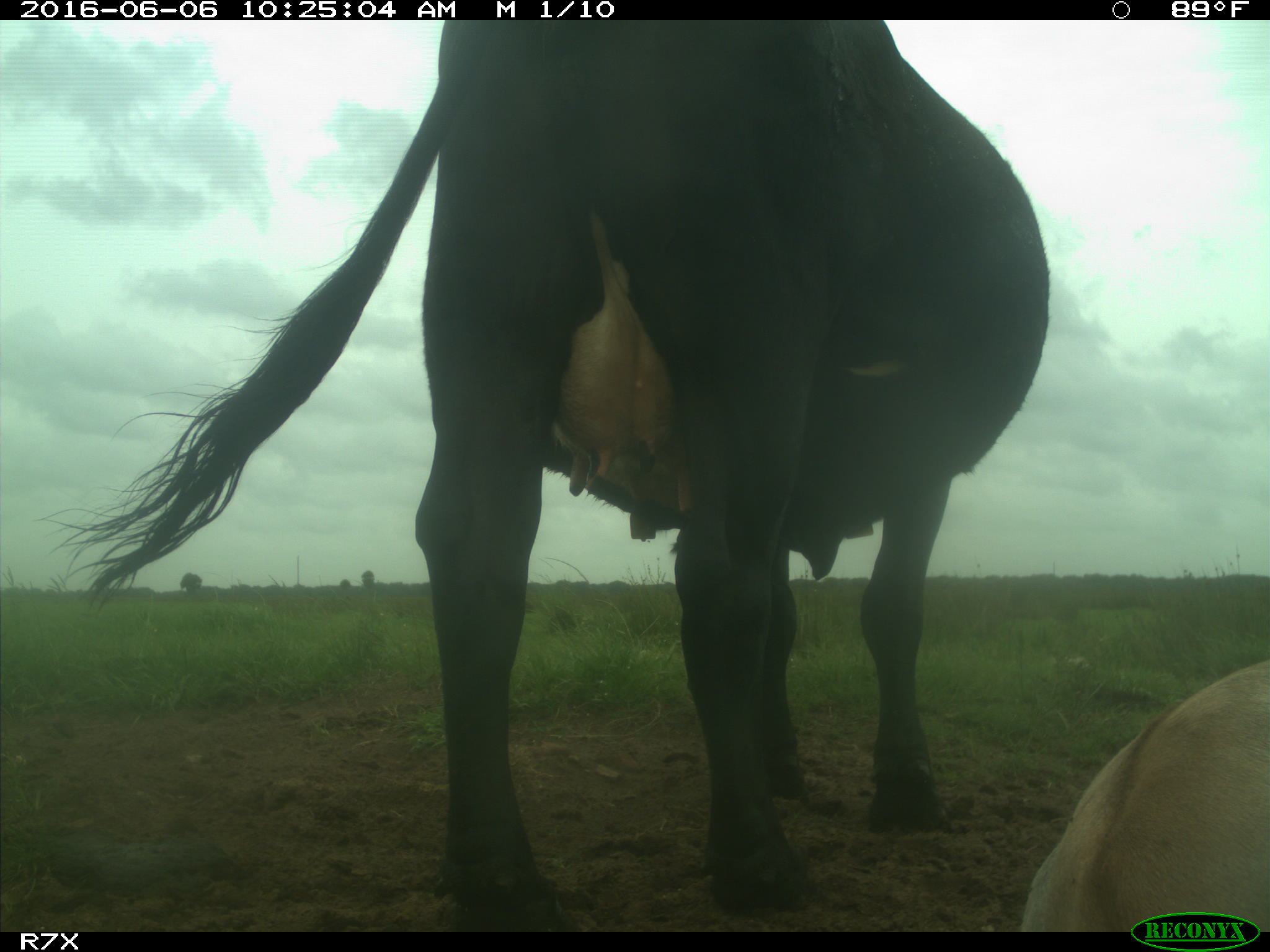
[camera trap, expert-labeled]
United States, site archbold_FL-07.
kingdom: Animalia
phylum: Chordata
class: Mammalia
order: Artiodactyla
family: Bovidae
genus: Bos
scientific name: Bos taurus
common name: domestic cow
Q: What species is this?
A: Bos taurus (domestic cow).